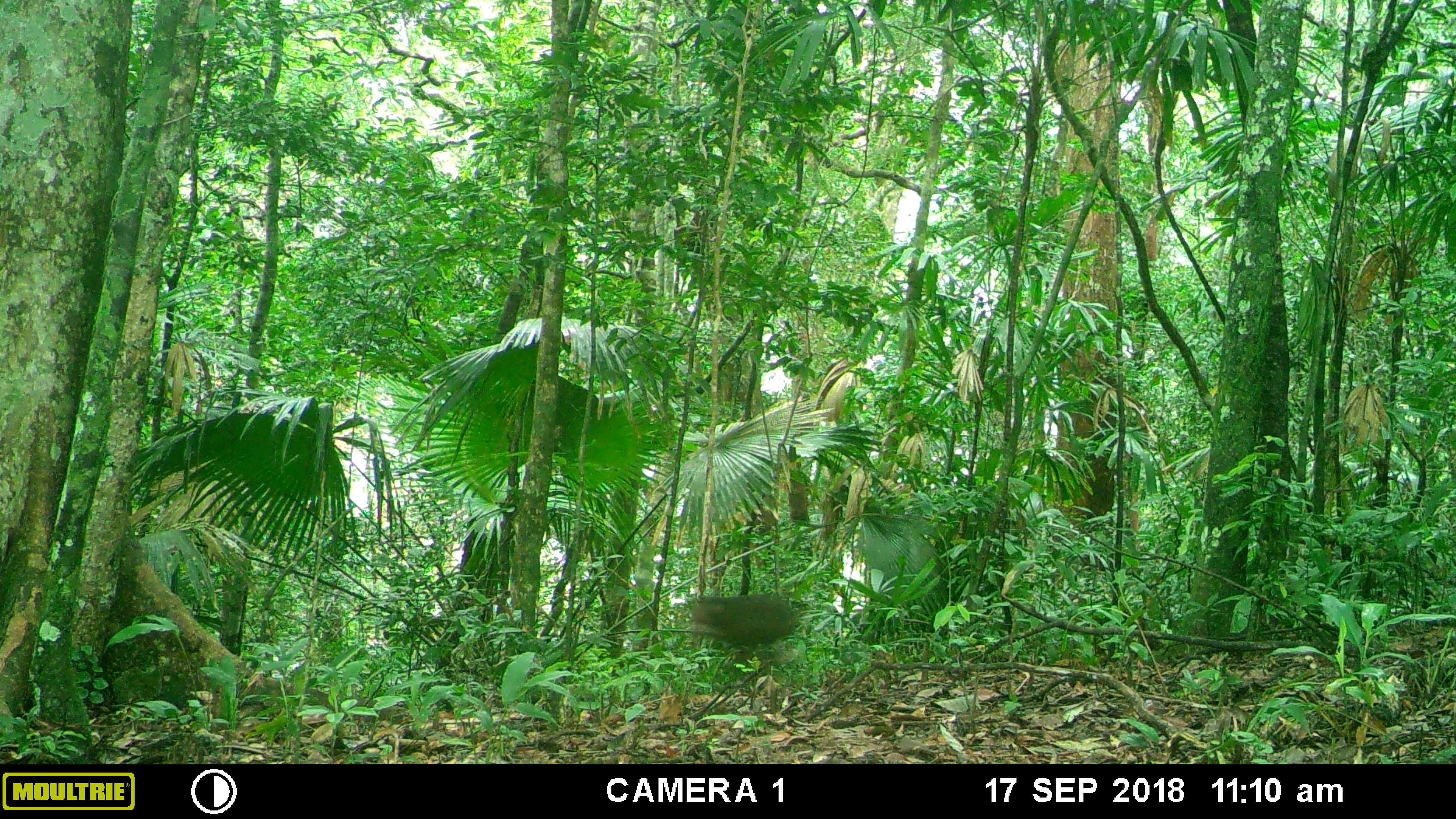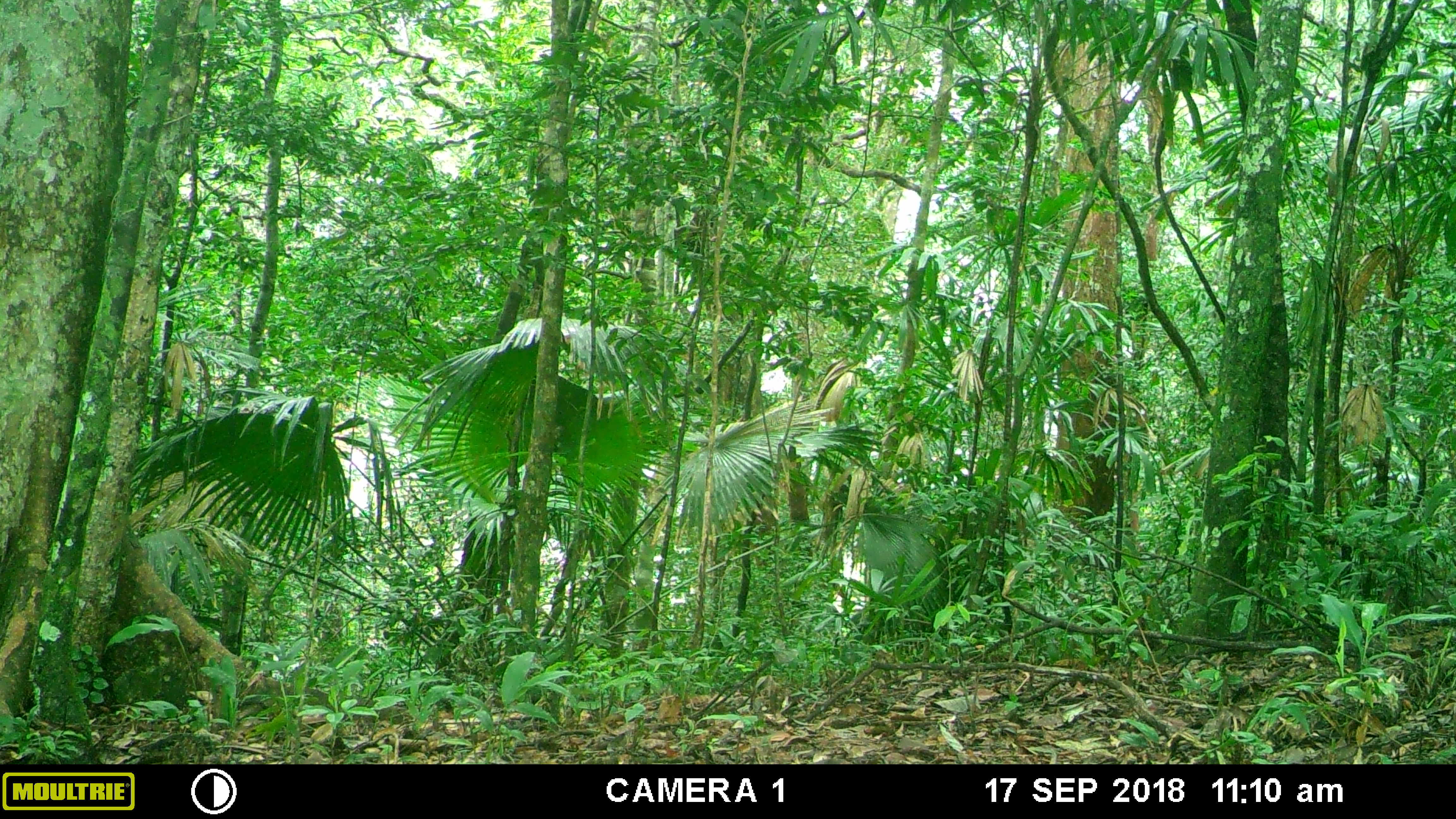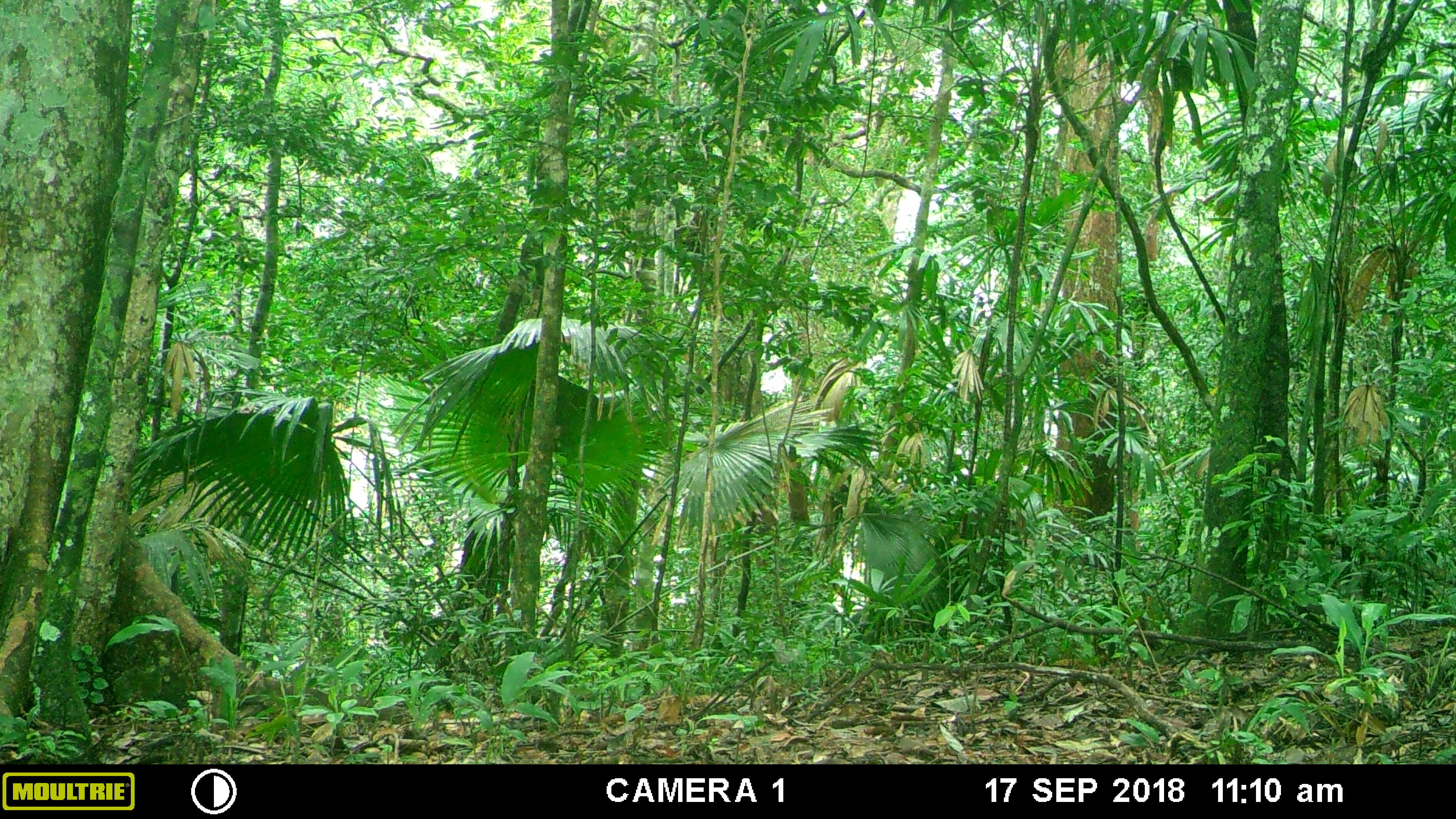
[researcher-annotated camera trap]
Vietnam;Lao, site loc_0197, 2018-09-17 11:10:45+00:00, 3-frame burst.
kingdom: Animalia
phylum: Chordata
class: Mammalia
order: Primates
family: Cercopithecidae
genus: Macaca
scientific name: Macaca arctoides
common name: stump-tailed macaque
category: stump tailed macaque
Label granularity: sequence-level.